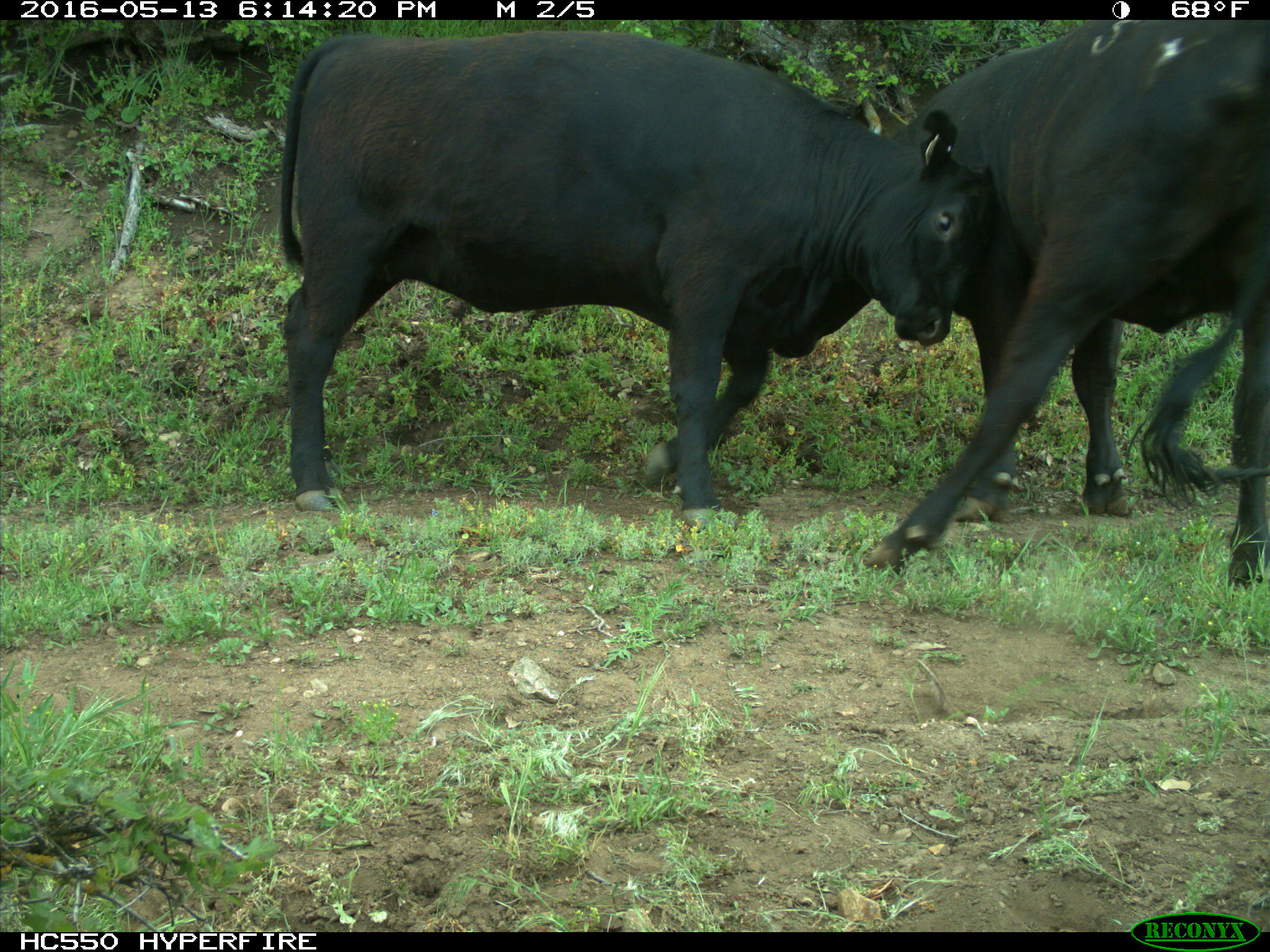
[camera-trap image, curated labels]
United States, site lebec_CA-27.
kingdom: Animalia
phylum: Chordata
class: Mammalia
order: Artiodactyla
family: Bovidae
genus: Bos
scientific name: Bos taurus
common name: domestic cow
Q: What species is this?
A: Bos taurus (domestic cow).